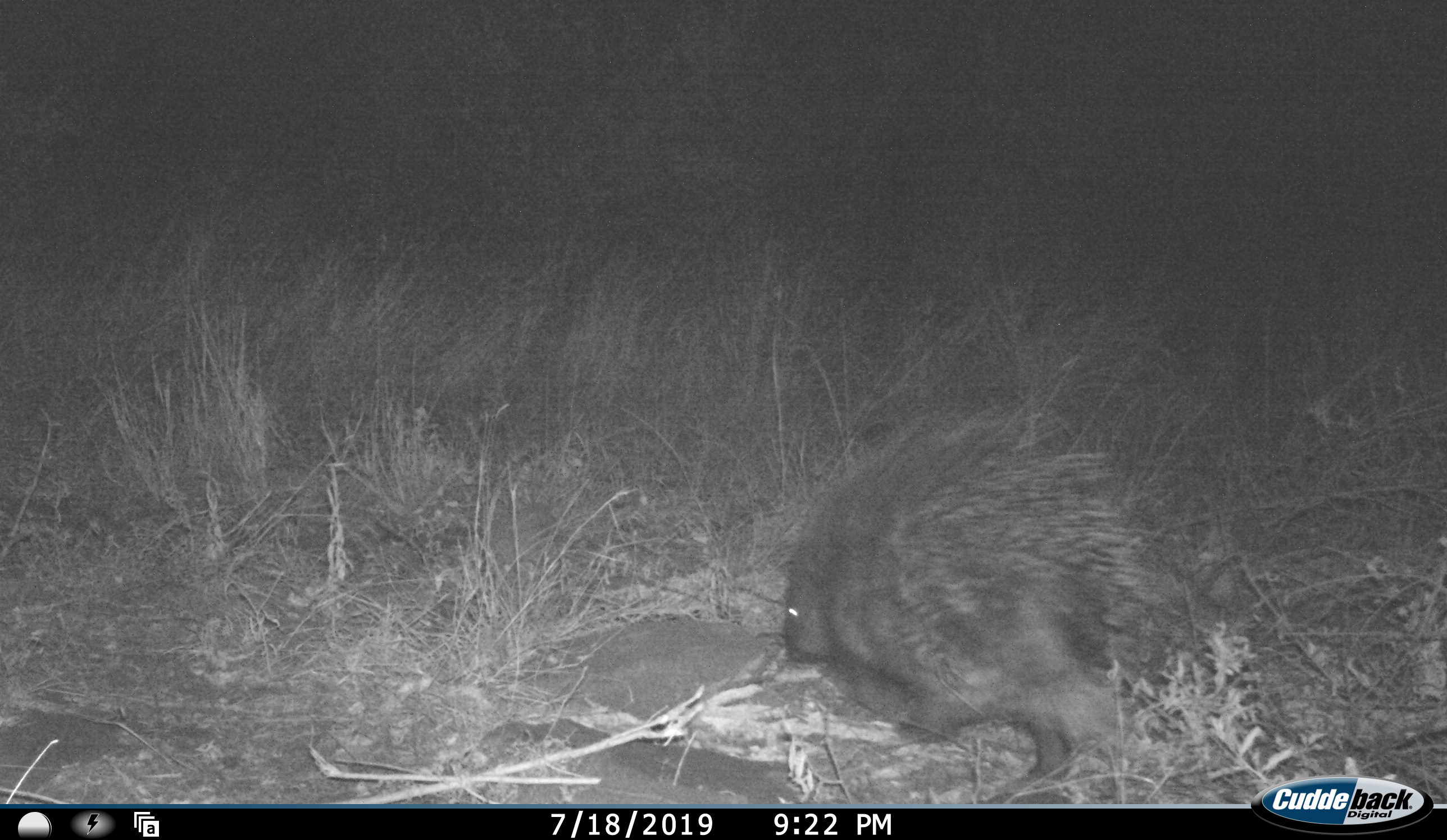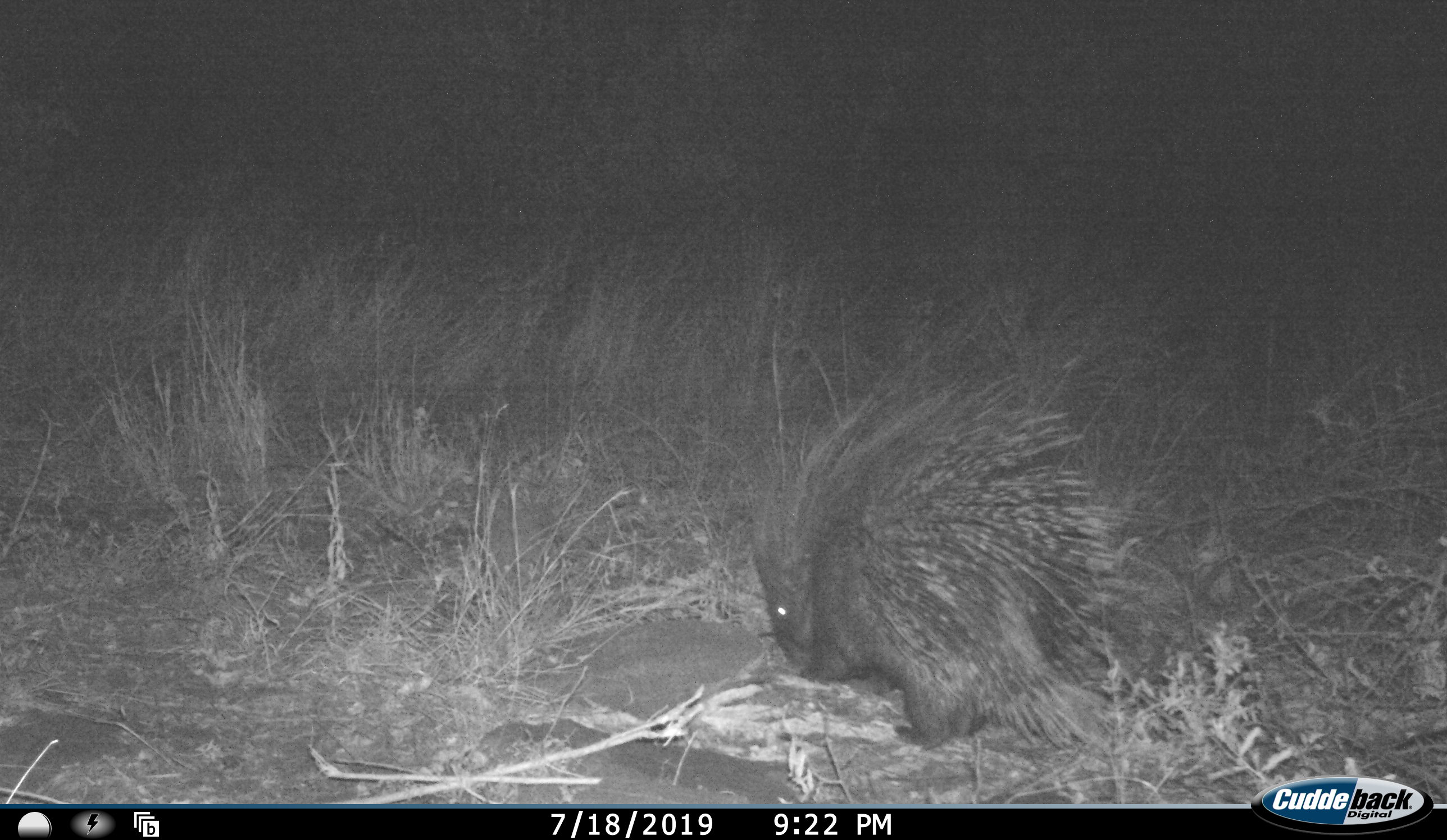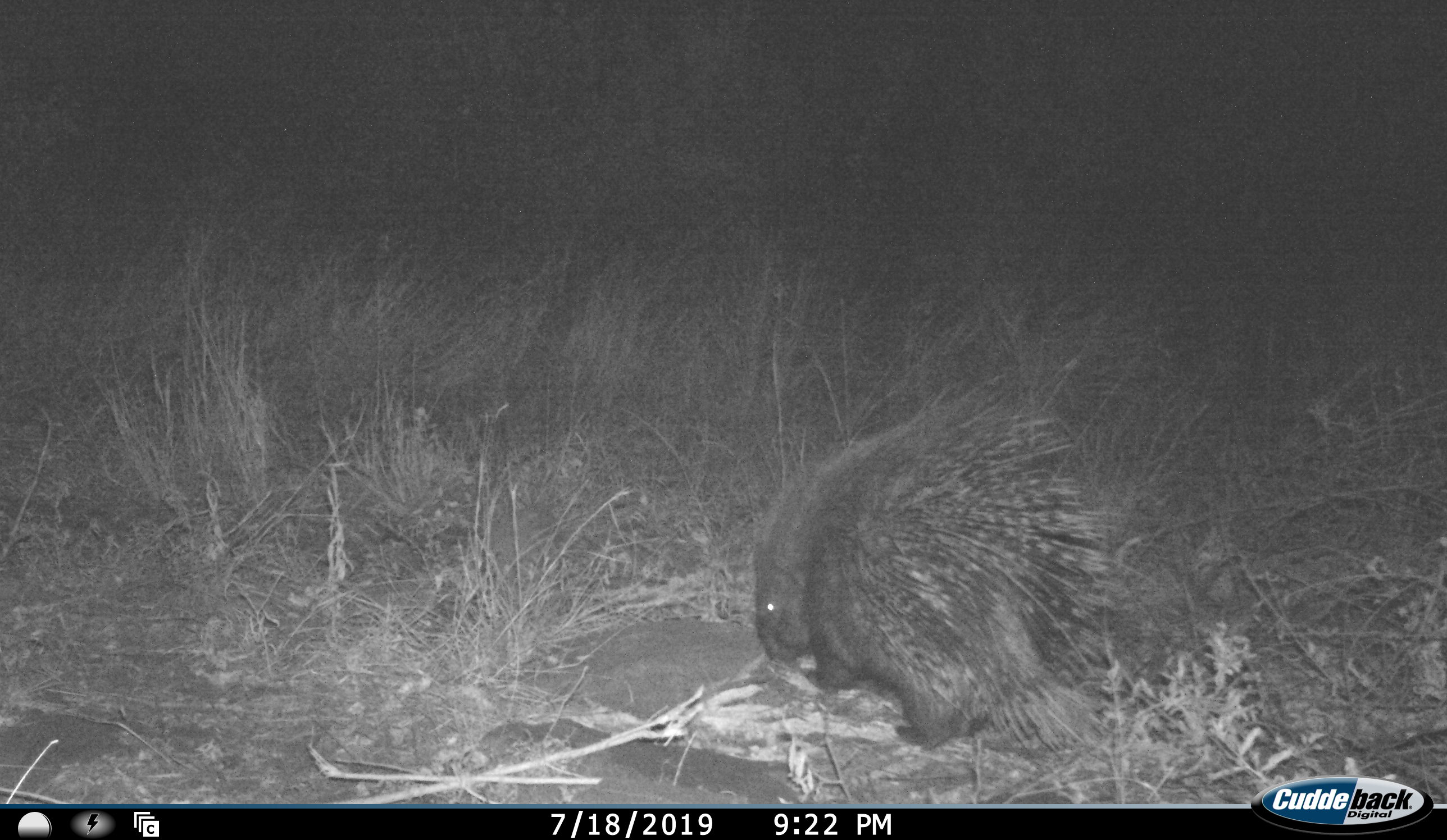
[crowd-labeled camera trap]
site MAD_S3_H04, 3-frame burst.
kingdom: Animalia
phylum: Chordata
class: Mammalia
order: Rodentia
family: Hystricidae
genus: Hystrix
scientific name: Hystrix cristata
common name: crested porcupine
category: porcupine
Porcupine (crested porcupine) (Hystrix cristata), count 1. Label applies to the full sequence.